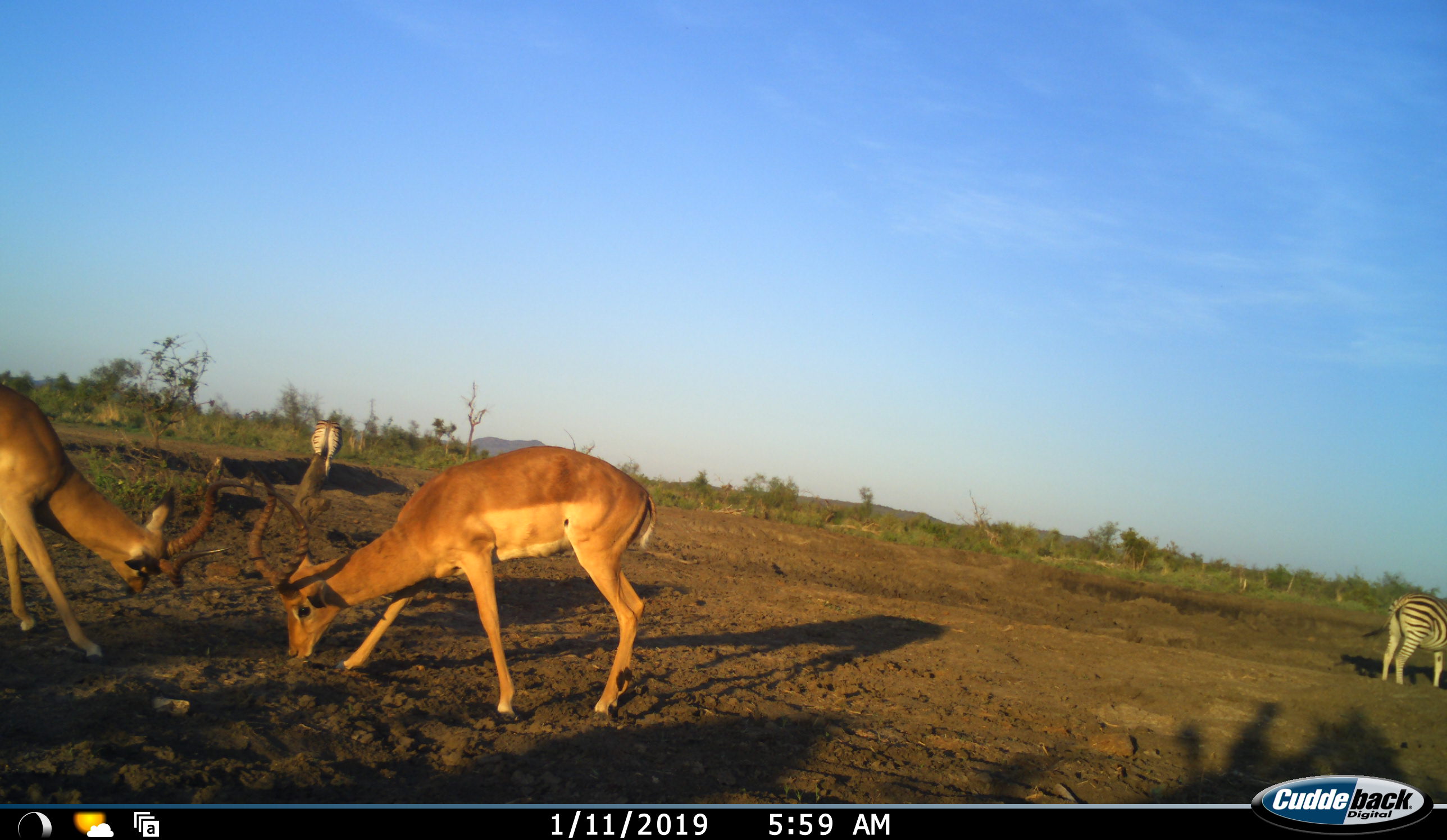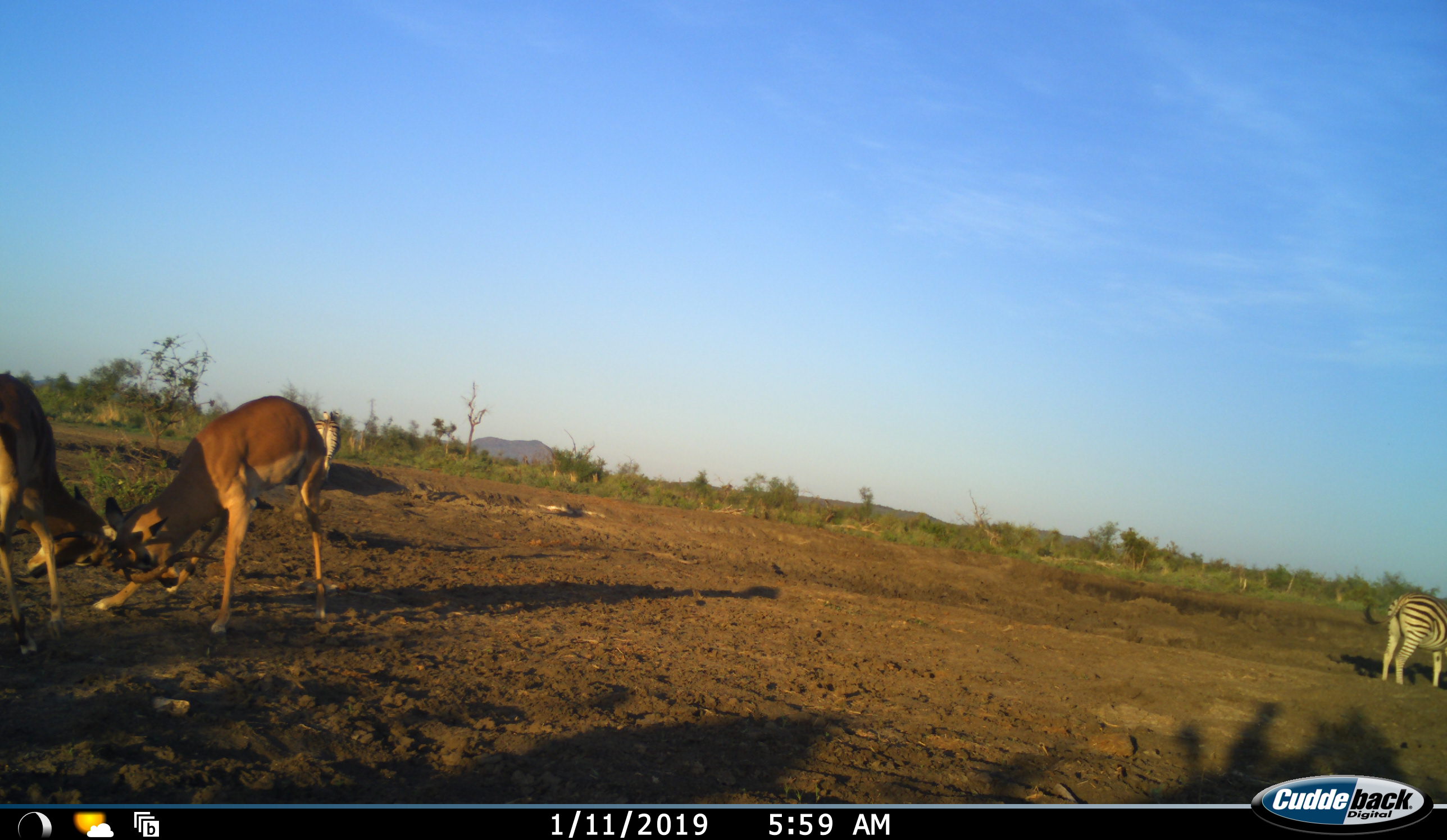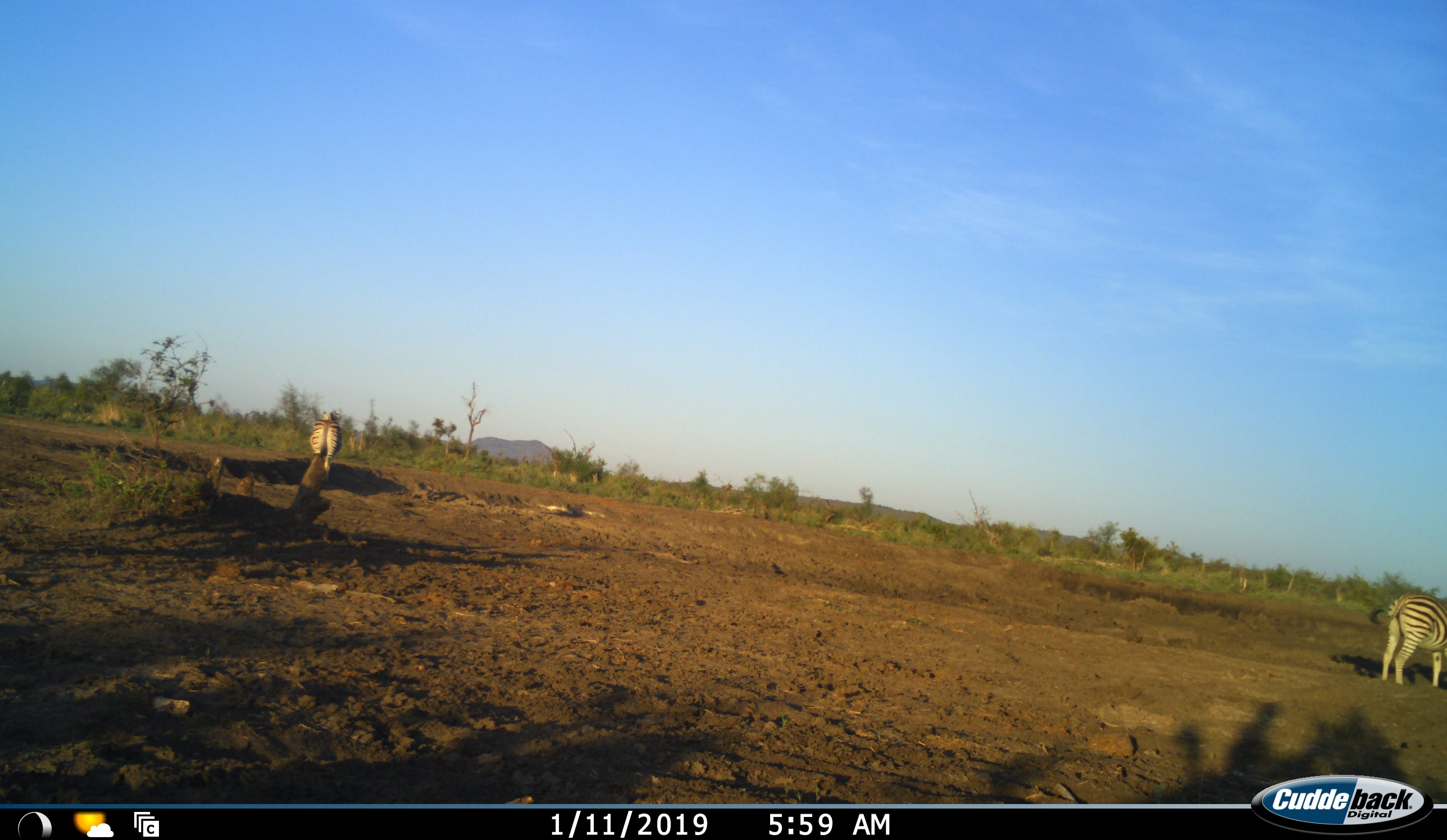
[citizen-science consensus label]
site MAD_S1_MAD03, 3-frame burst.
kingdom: Animalia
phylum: Chordata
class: Mammalia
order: Artiodactyla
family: Bovidae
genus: Aepyceros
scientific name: Aepyceros melampus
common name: impala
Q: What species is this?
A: Impala (Aepyceros melampus).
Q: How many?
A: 2.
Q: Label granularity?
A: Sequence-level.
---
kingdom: Animalia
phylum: Chordata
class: Mammalia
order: Perissodactyla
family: Equidae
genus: Equus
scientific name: Equus quagga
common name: plains zebra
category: zebraplains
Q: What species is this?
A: Zebraplains (plains zebra) (Equus quagga).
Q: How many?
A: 2.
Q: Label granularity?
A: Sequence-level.